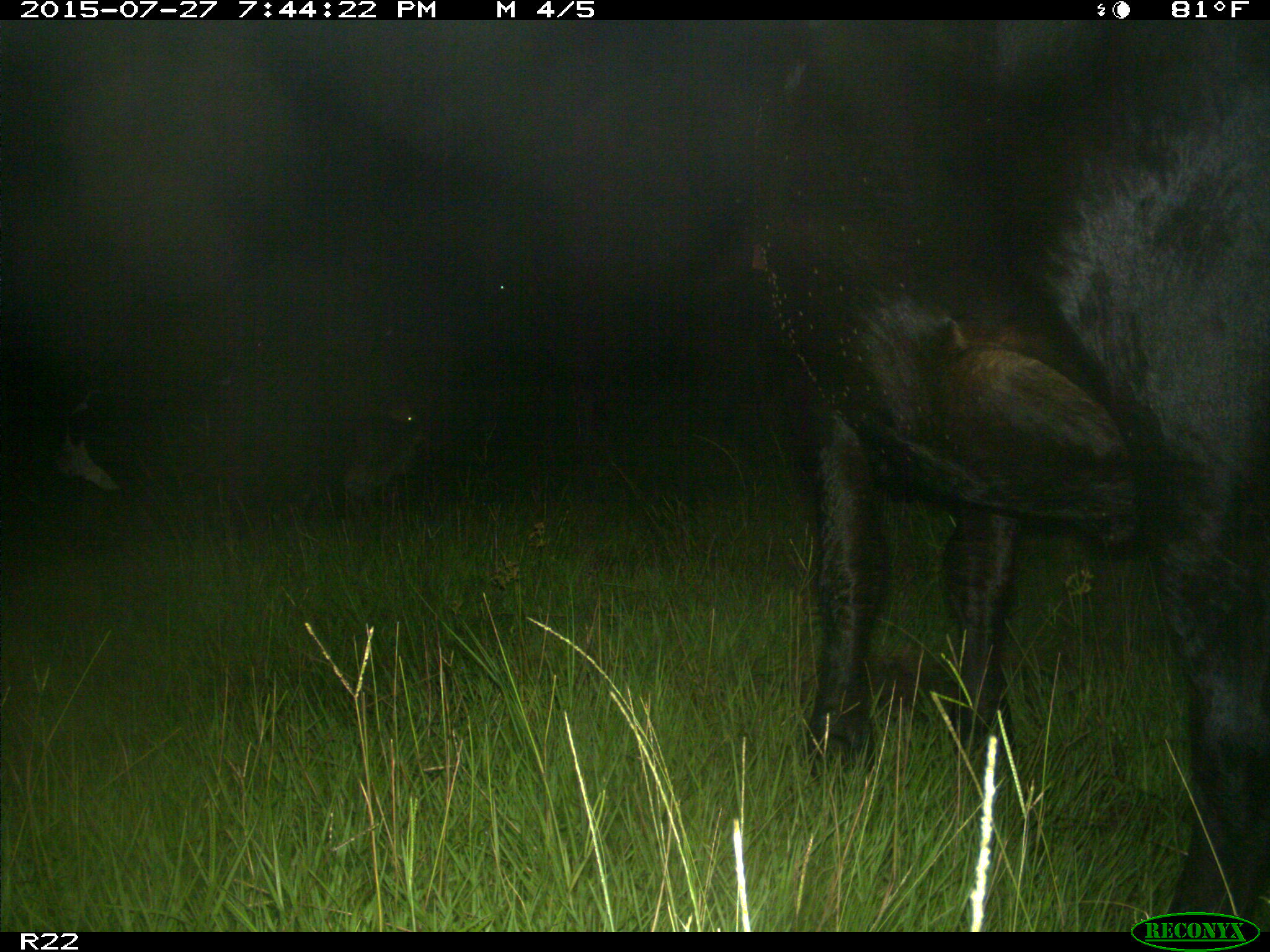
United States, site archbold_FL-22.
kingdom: Animalia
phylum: Chordata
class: Mammalia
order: Artiodactyla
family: Bovidae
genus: Bos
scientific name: Bos taurus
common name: domestic cow